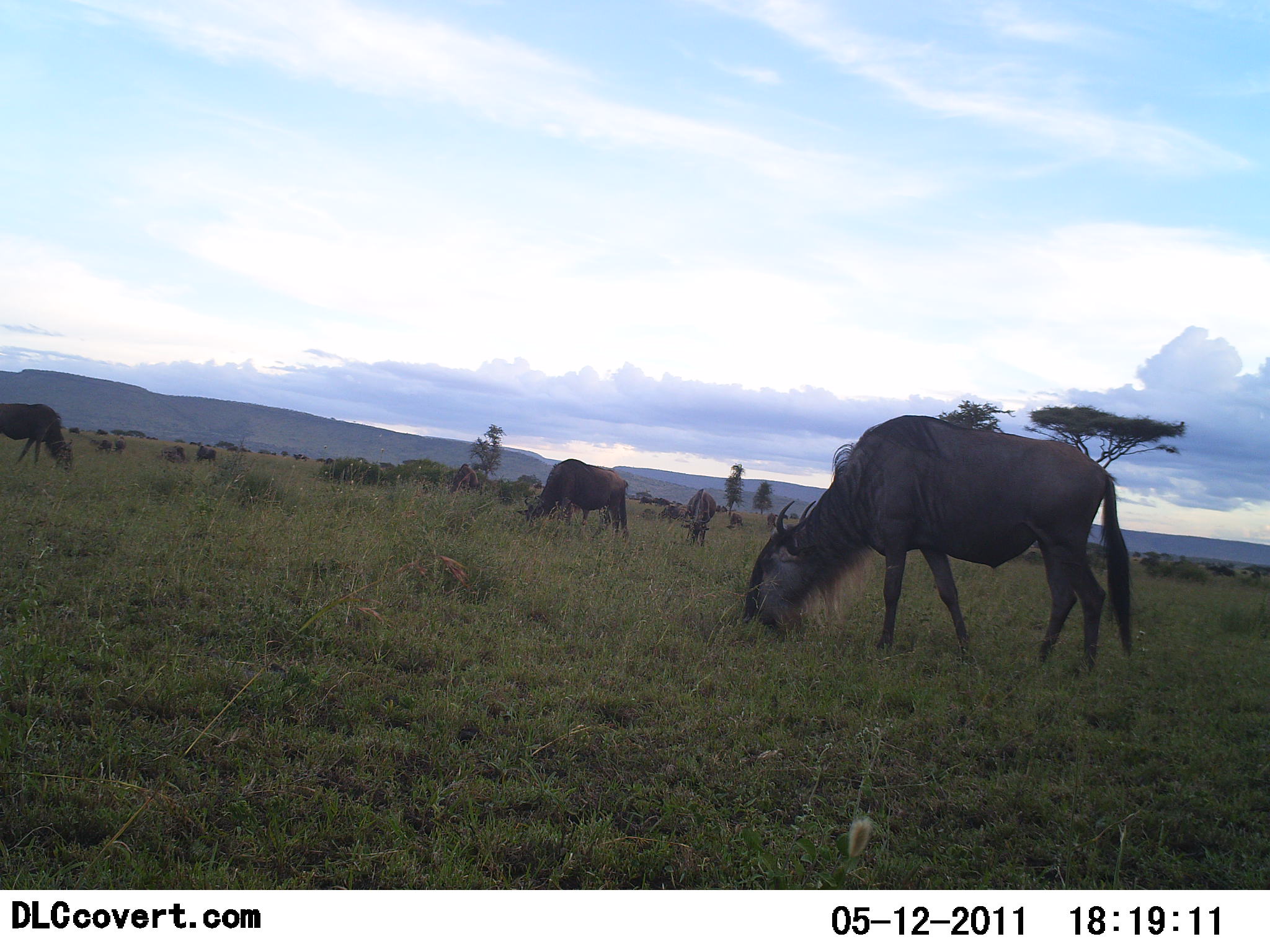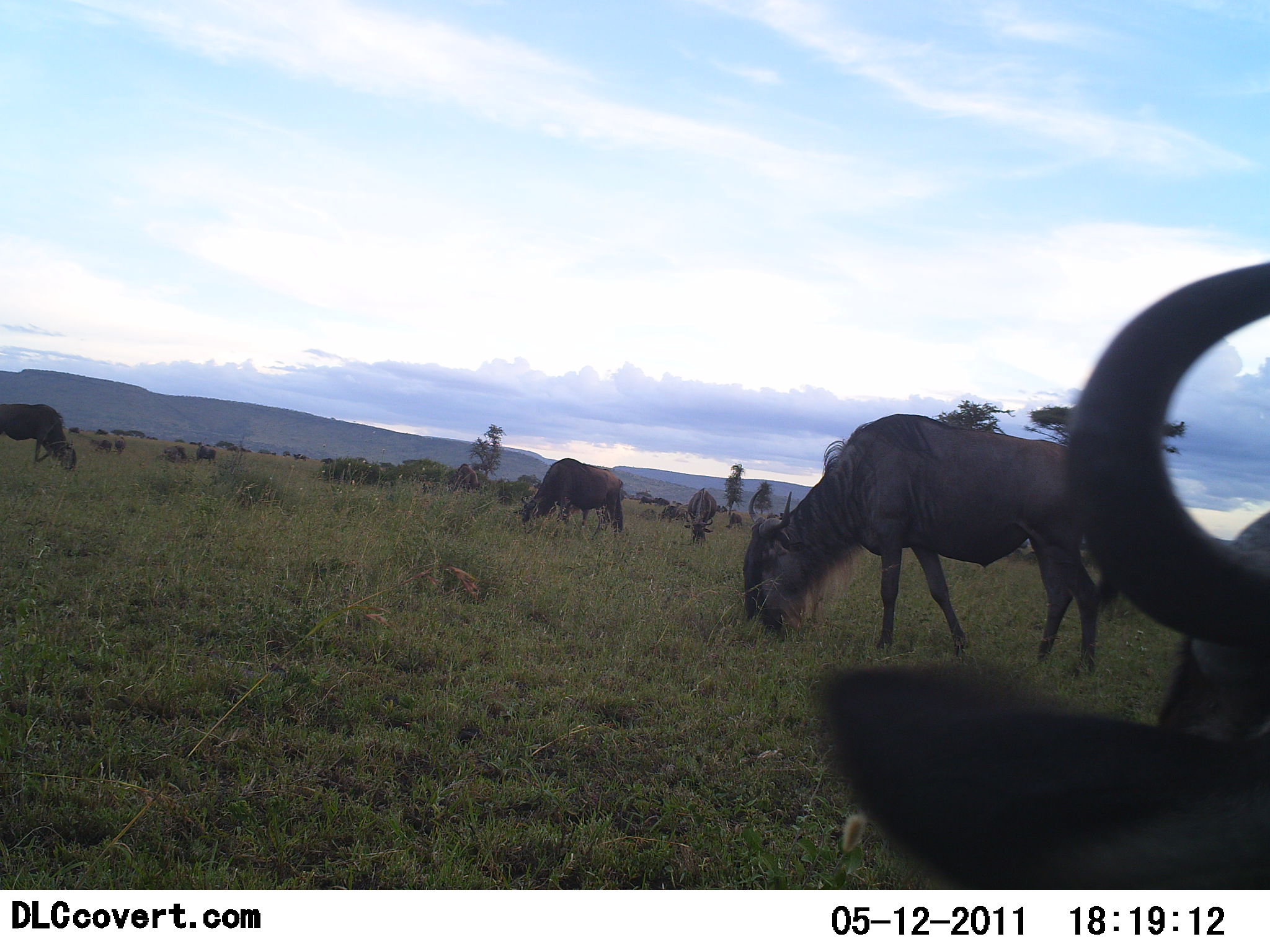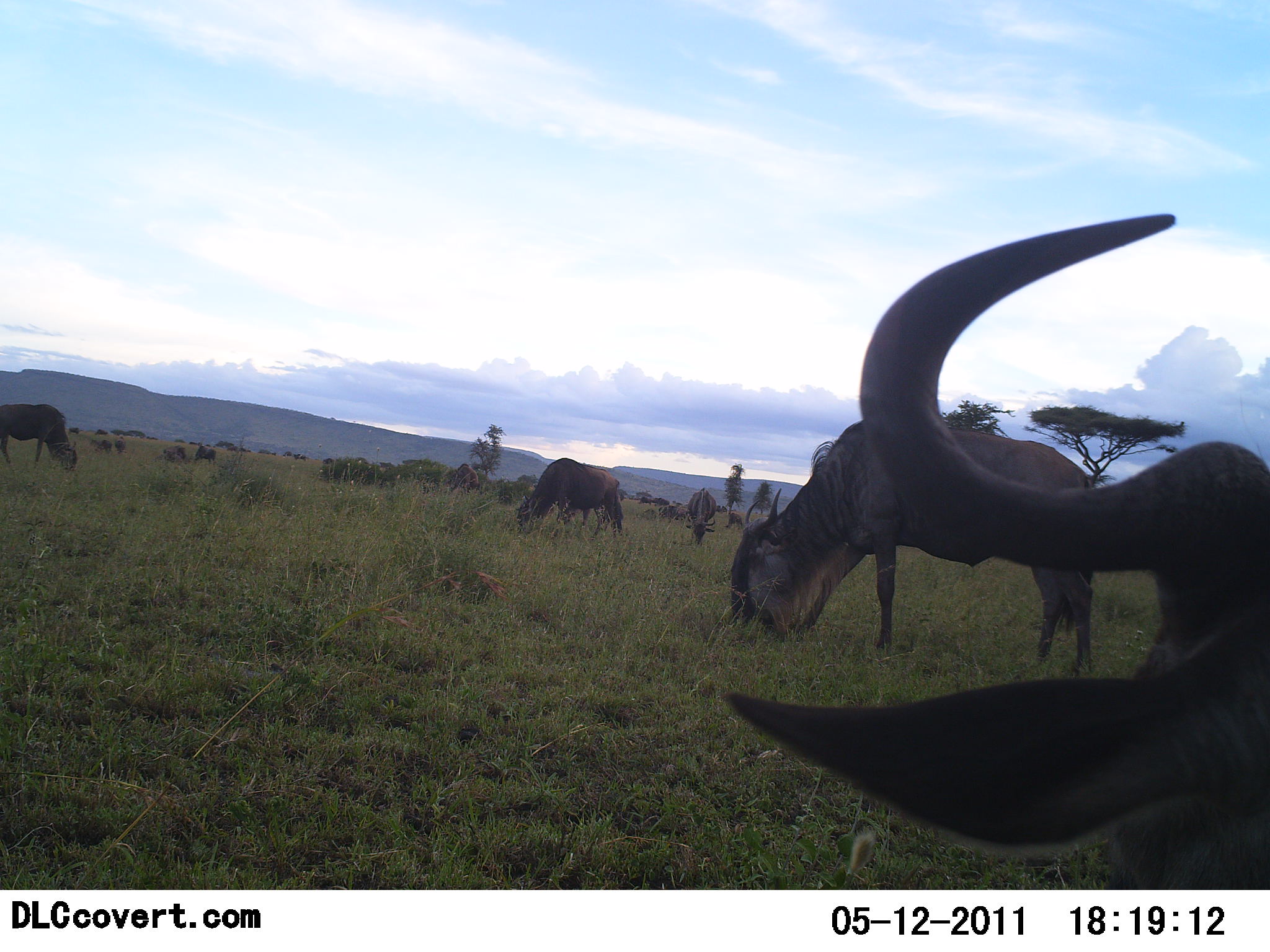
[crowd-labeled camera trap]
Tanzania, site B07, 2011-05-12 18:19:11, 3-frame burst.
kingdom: Animalia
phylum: Chordata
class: Mammalia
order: Artiodactyla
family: Bovidae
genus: Connochaetes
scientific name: Connochaetes taurinus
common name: blue wildebeest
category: wildebeest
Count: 8.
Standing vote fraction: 27%.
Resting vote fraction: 0%.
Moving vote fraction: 0%.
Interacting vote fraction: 9%.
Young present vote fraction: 0%.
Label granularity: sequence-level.